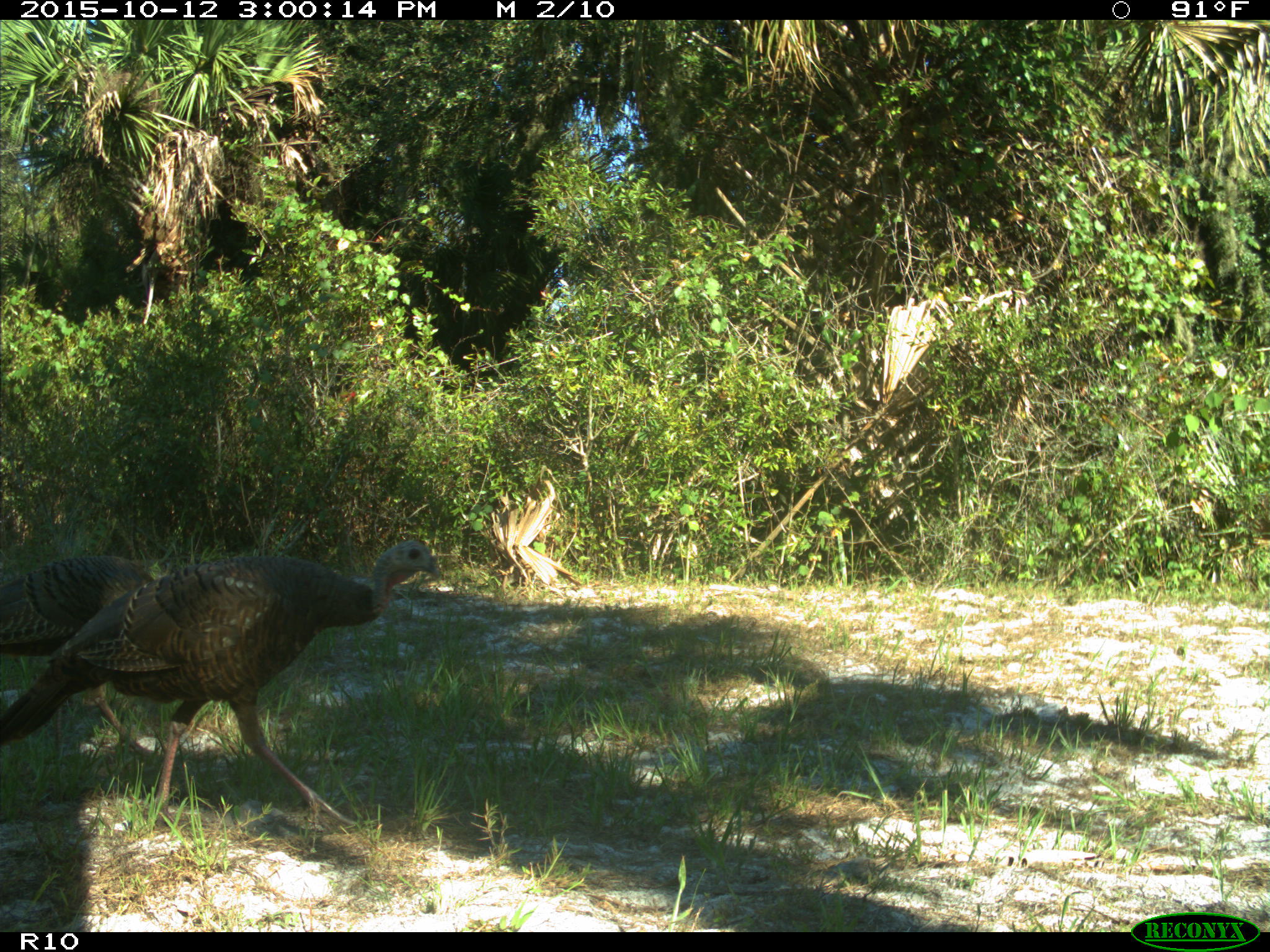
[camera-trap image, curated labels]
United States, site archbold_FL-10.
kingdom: Animalia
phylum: Chordata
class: Aves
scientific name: Aves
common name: birds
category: unidentified bird